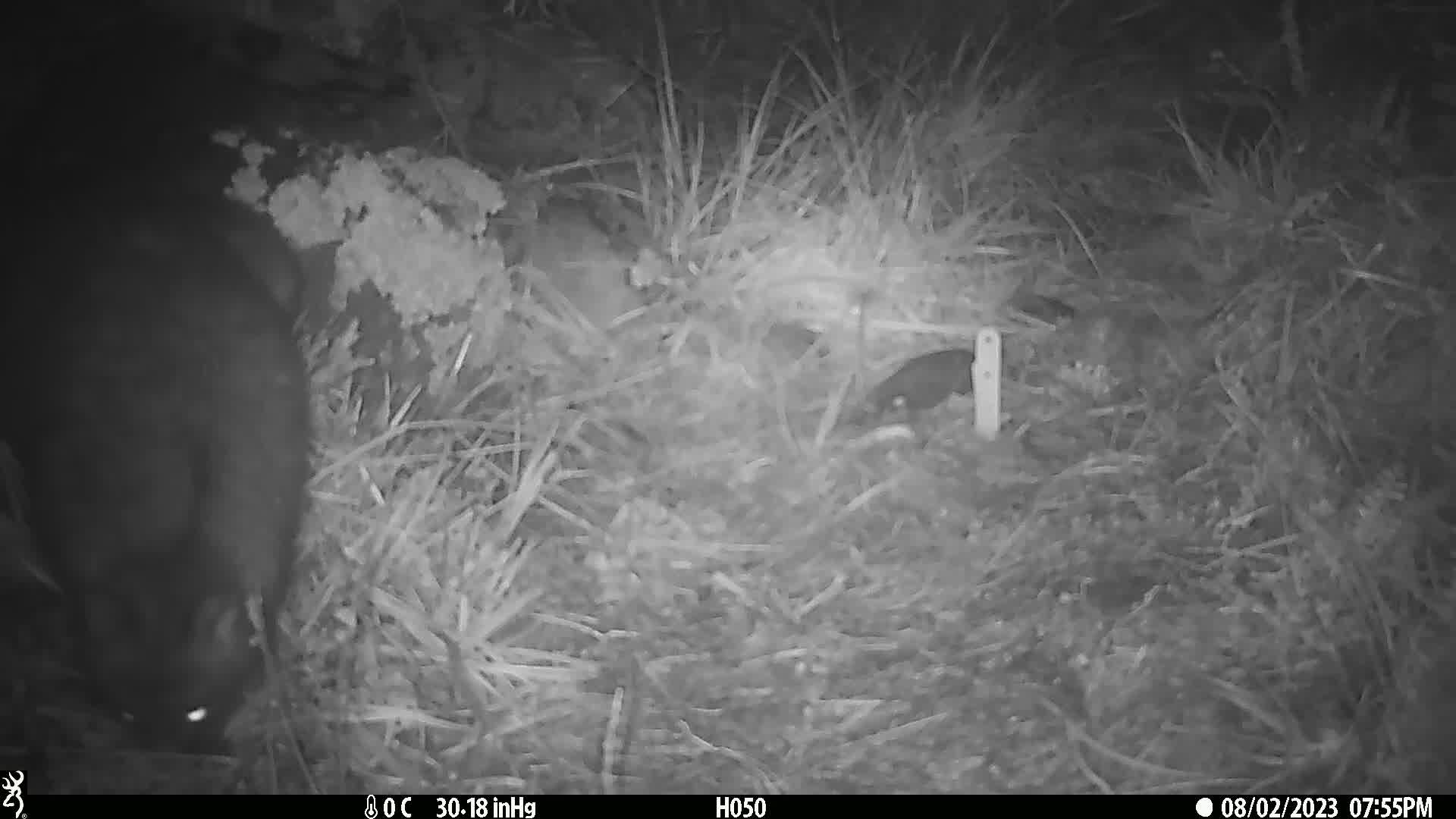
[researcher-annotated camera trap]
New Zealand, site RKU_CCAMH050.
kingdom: Animalia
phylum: Chordata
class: Mammalia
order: Diprotodontia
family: Phalangeridae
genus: Trichosurus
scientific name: Trichosurus vulpecula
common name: common brushtail possum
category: possum